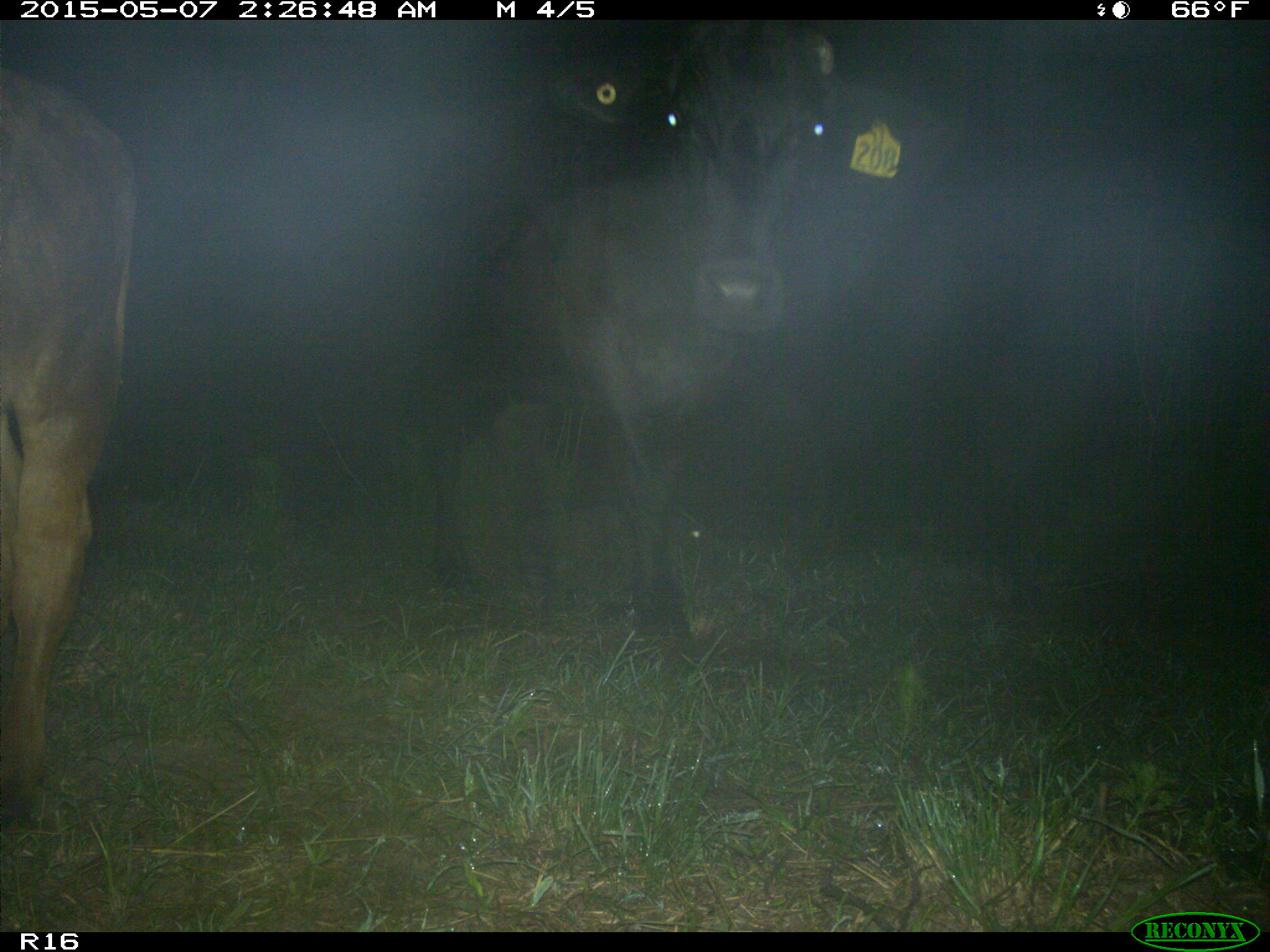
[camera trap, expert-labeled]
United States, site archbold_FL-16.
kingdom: Animalia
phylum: Chordata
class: Mammalia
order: Artiodactyla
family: Bovidae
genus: Bos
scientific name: Bos taurus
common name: domestic cow